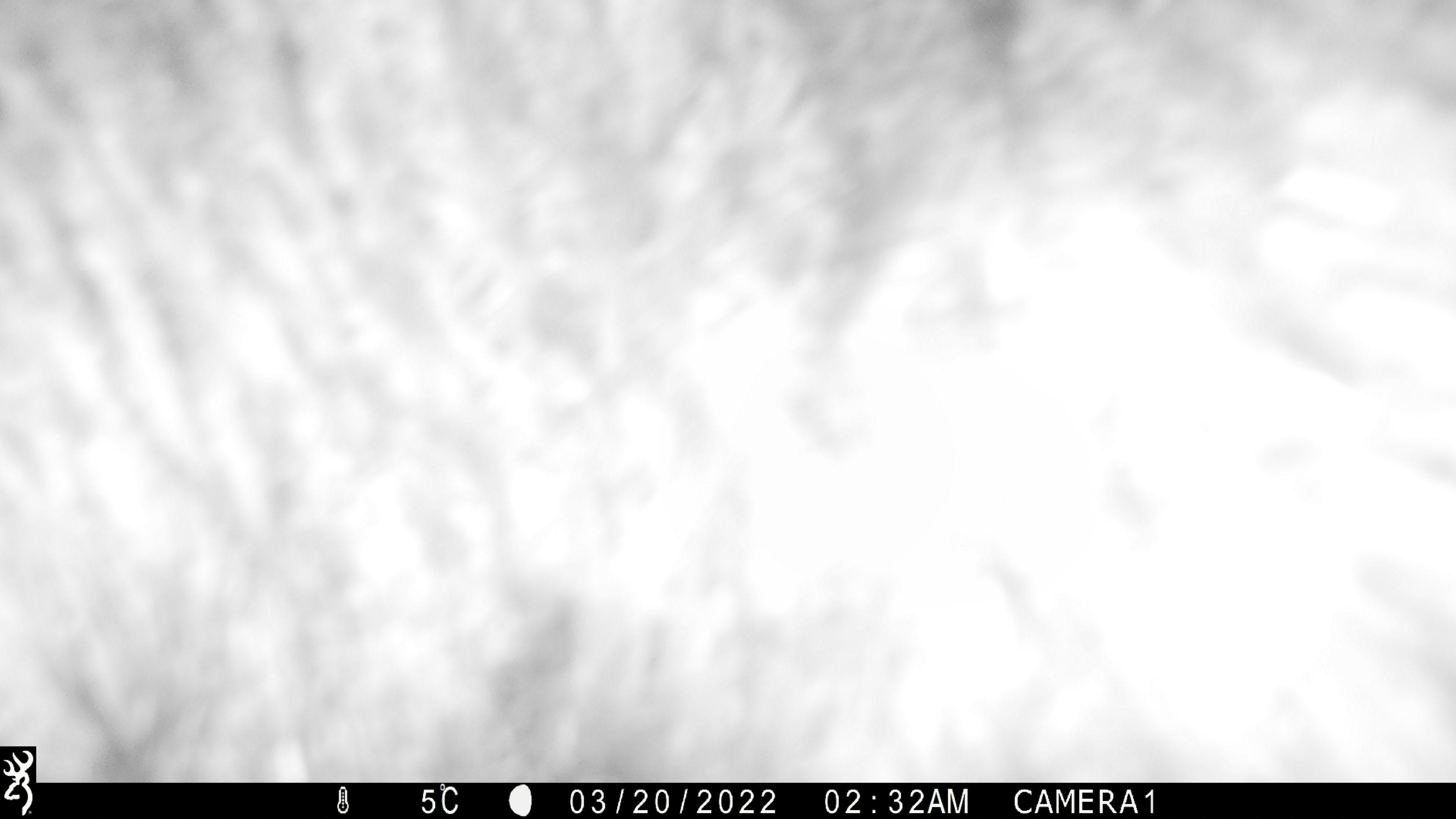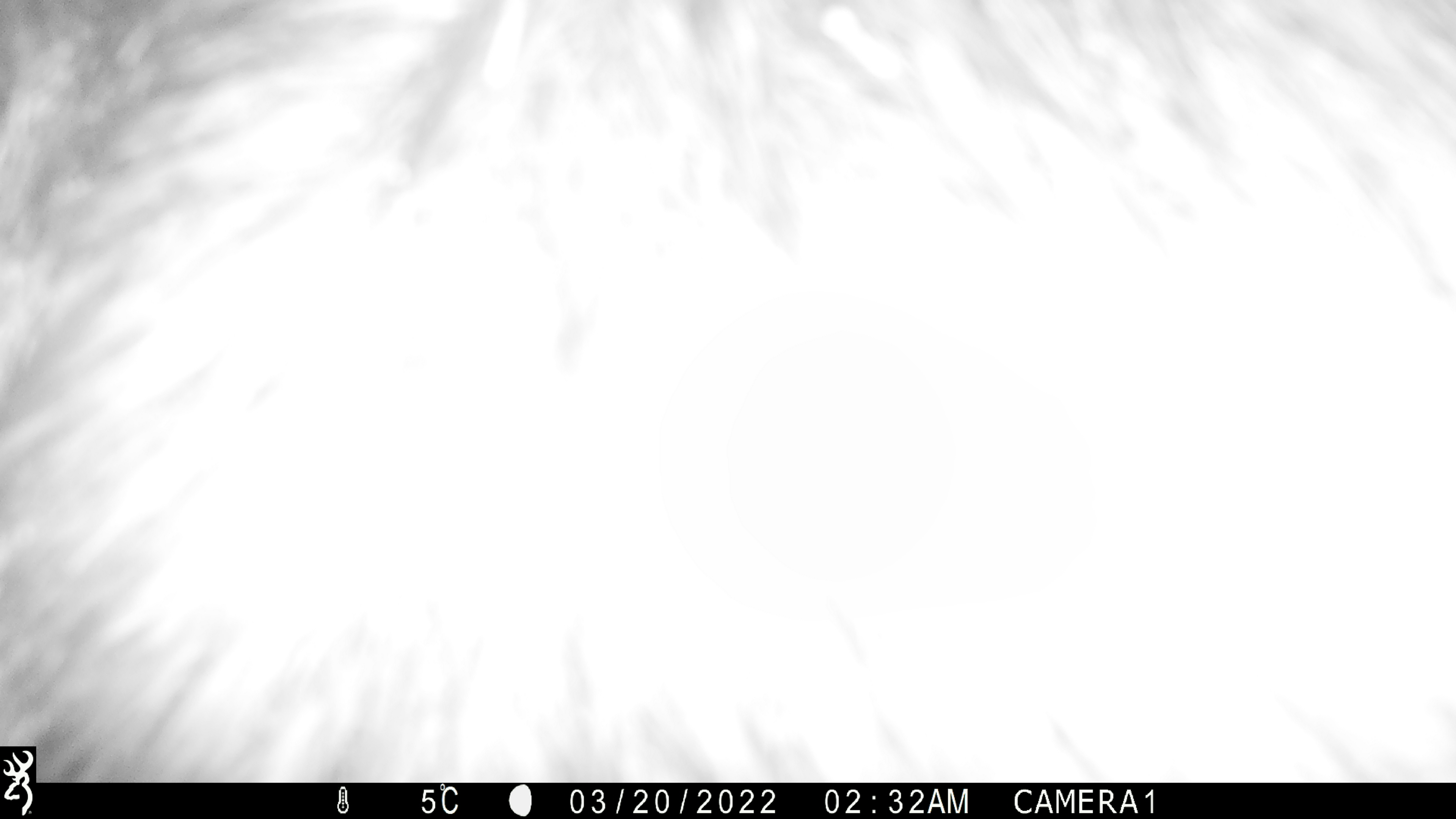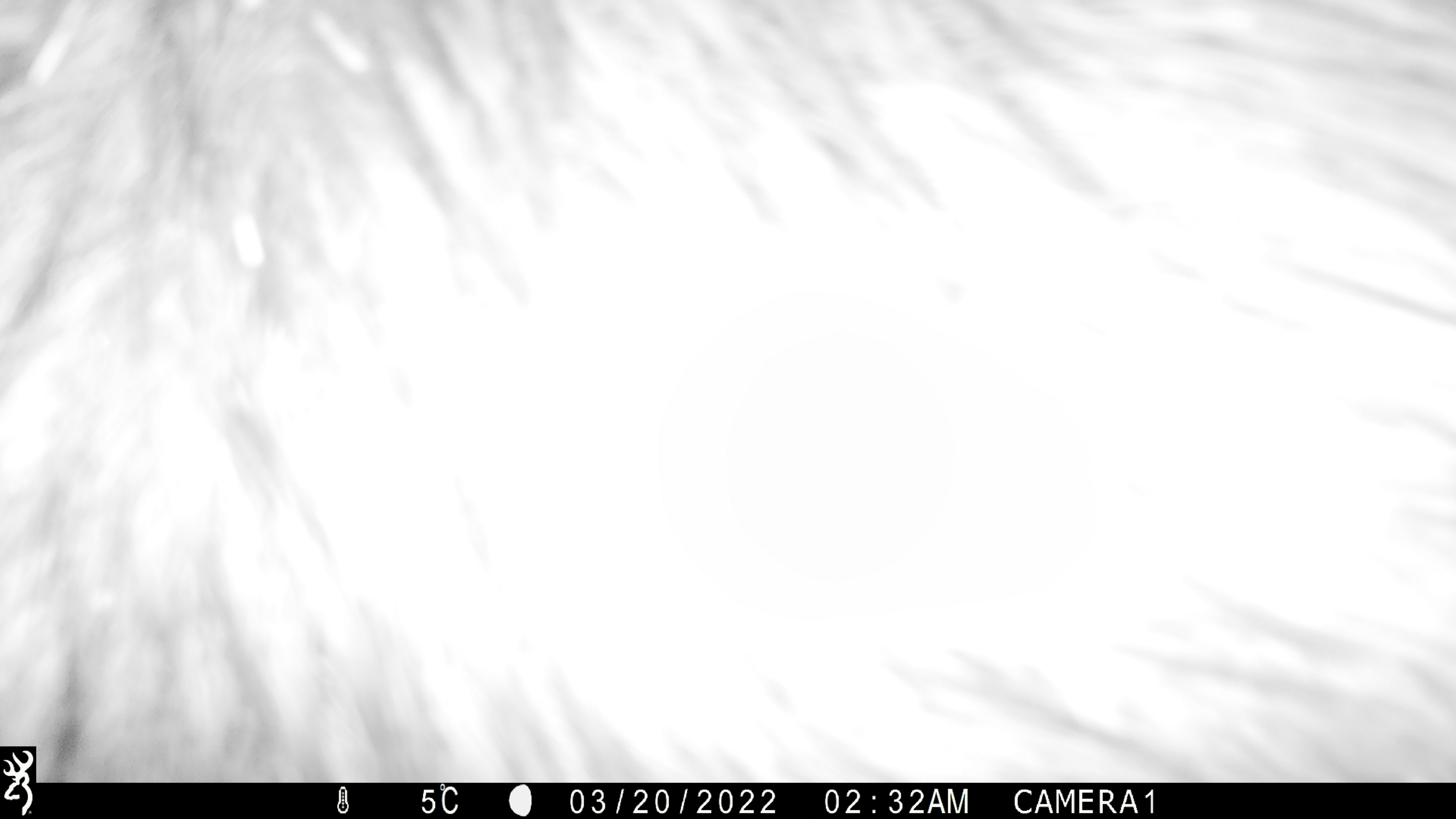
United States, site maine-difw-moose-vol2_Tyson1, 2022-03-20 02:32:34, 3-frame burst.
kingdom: Animalia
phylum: Chordata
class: Mammalia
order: Artiodactyla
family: Cervidae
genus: Alces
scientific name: Alces alces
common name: moose